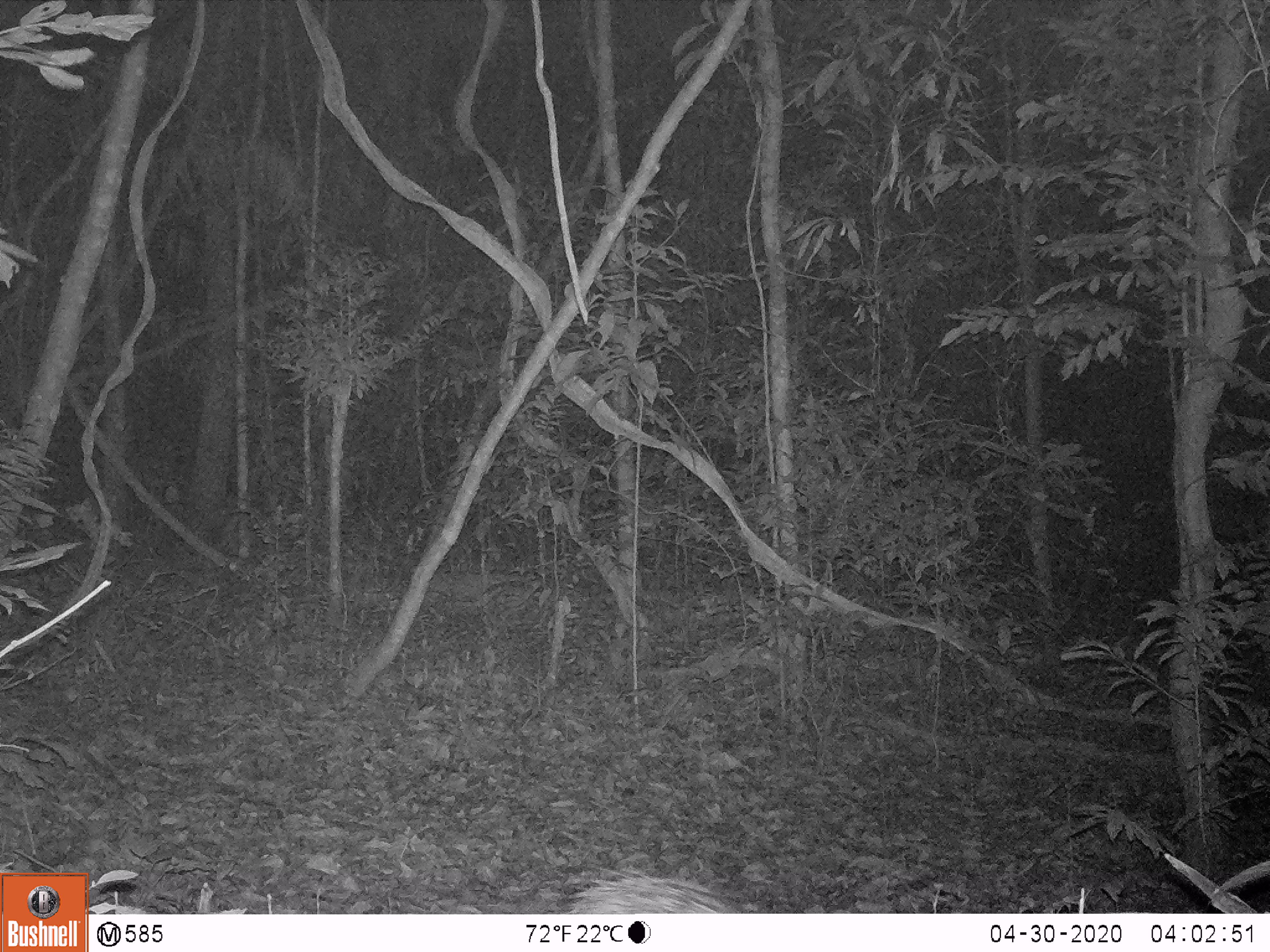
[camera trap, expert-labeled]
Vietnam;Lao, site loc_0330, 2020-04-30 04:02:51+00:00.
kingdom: Animalia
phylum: Chordata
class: Mammalia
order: Rodentia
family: Hystricidae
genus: Atherurus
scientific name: Atherurus macrourus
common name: asiatic brush-tailed porcupine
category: asiatic brush tailed porcupine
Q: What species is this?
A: Asiatic brush tailed porcupine (asiatic brush-tailed porcupine) (Atherurus macrourus).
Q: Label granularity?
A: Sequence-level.